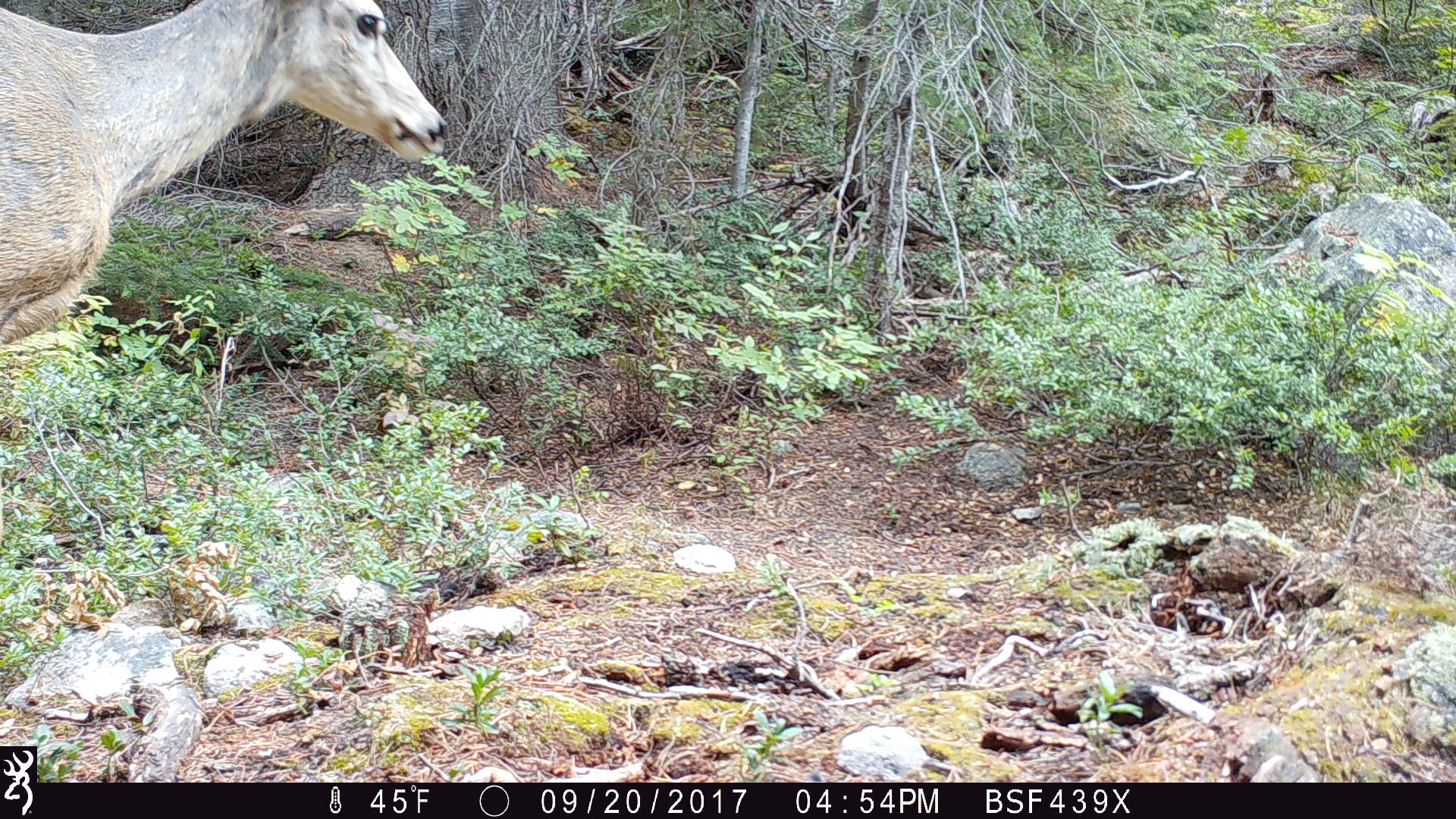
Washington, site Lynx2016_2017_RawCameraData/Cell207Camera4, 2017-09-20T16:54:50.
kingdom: Animalia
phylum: Chordata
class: Mammalia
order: Artiodactyla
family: Cervidae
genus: Odocoileus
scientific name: Odocoileus hemionus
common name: mule deer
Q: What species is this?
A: Odocoileus hemionus (mule deer).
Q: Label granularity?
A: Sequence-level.